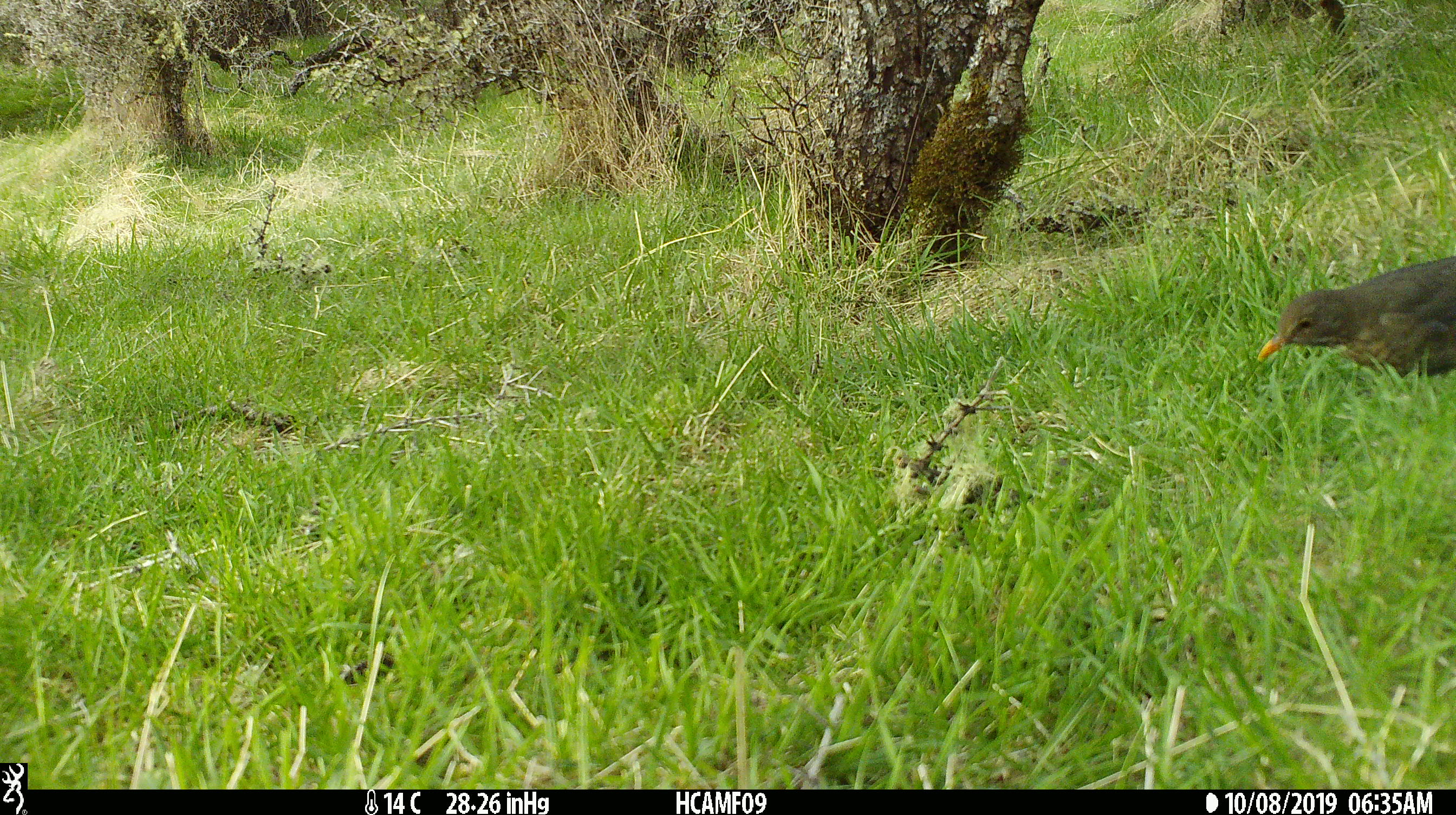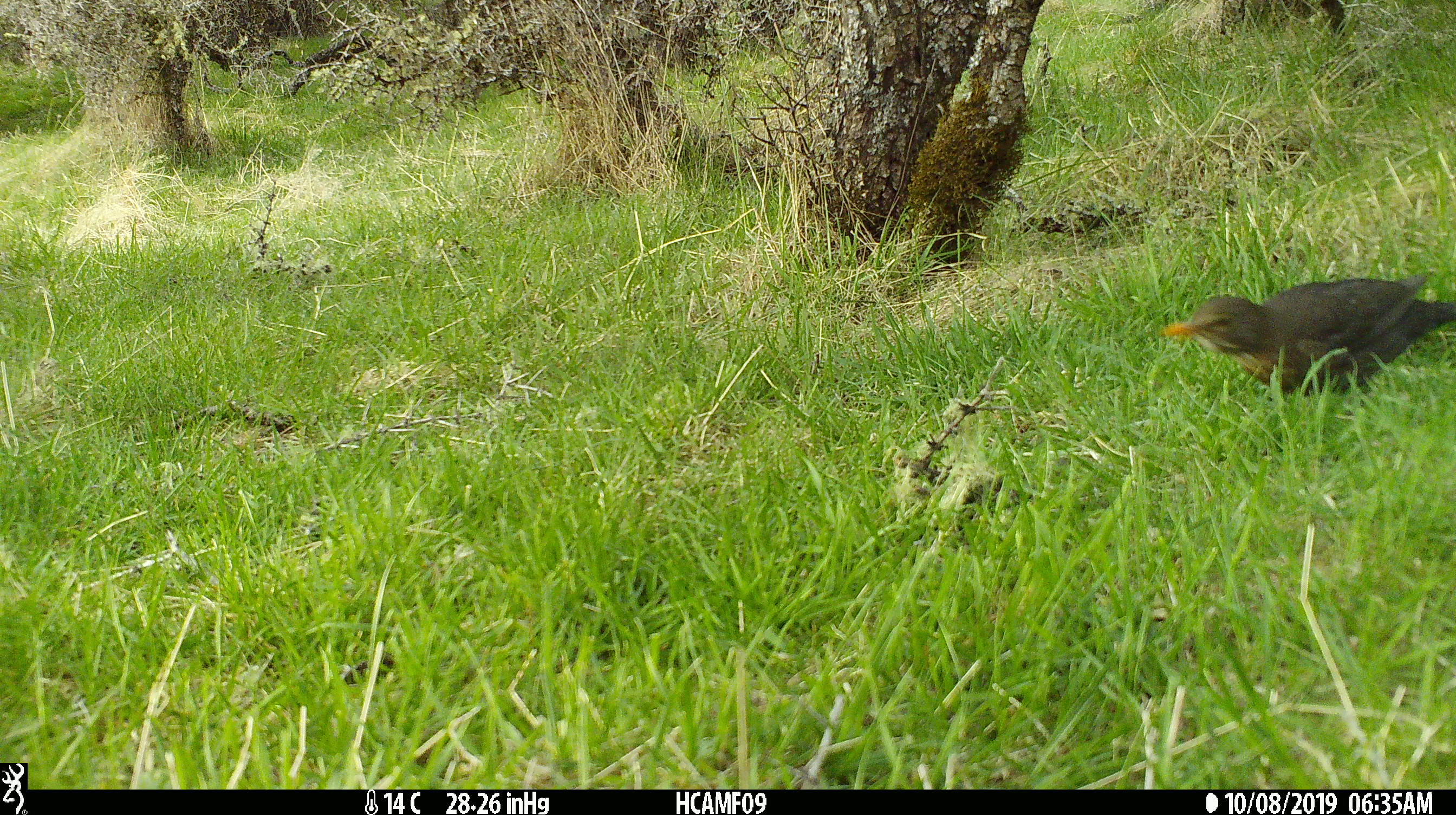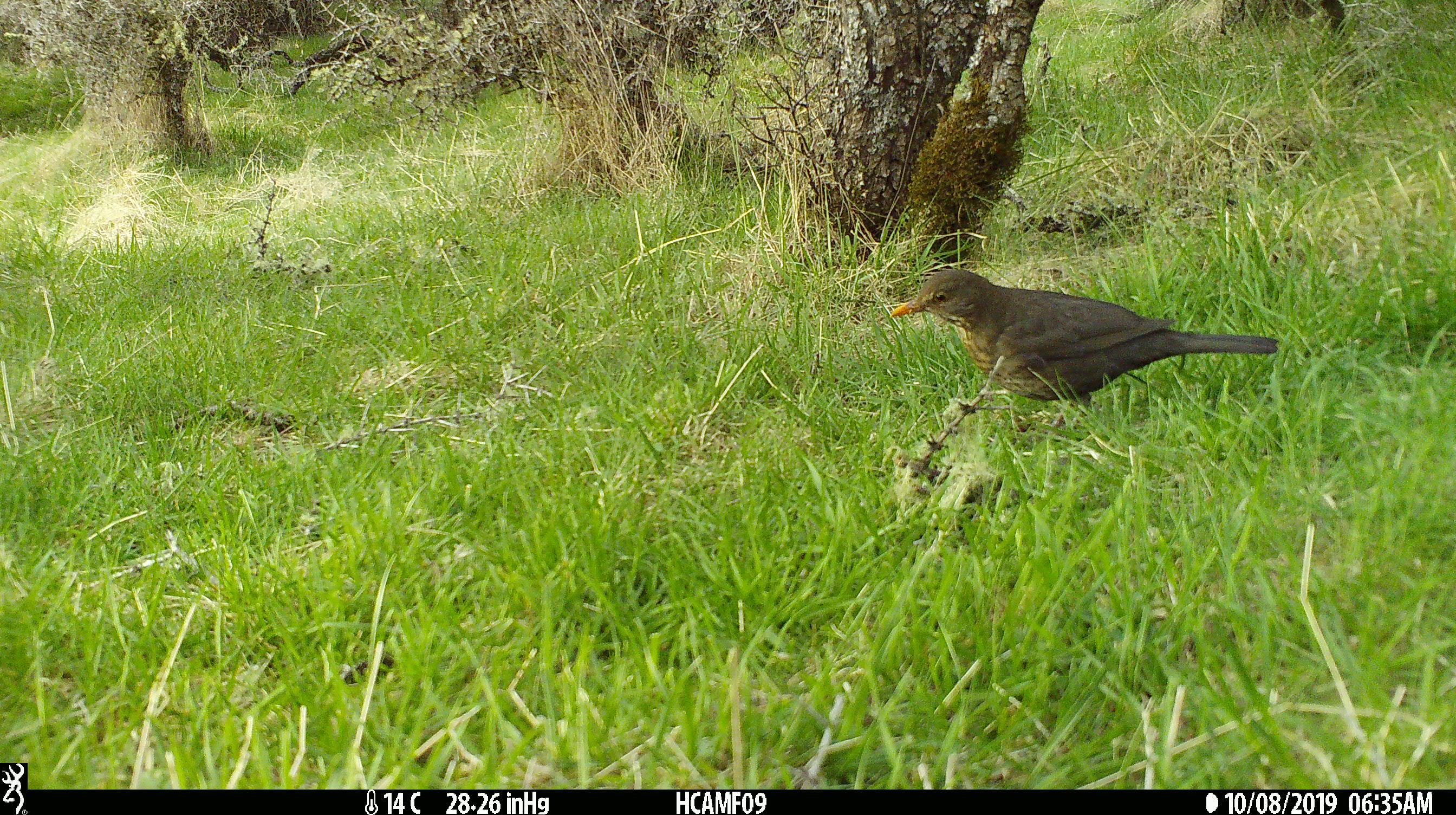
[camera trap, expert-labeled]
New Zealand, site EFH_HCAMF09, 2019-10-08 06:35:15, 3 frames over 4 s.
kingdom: Animalia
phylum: Chordata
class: Aves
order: Passeriformes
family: Turdidae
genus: Turdus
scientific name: Turdus merula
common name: eurasian blackbird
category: blackbird